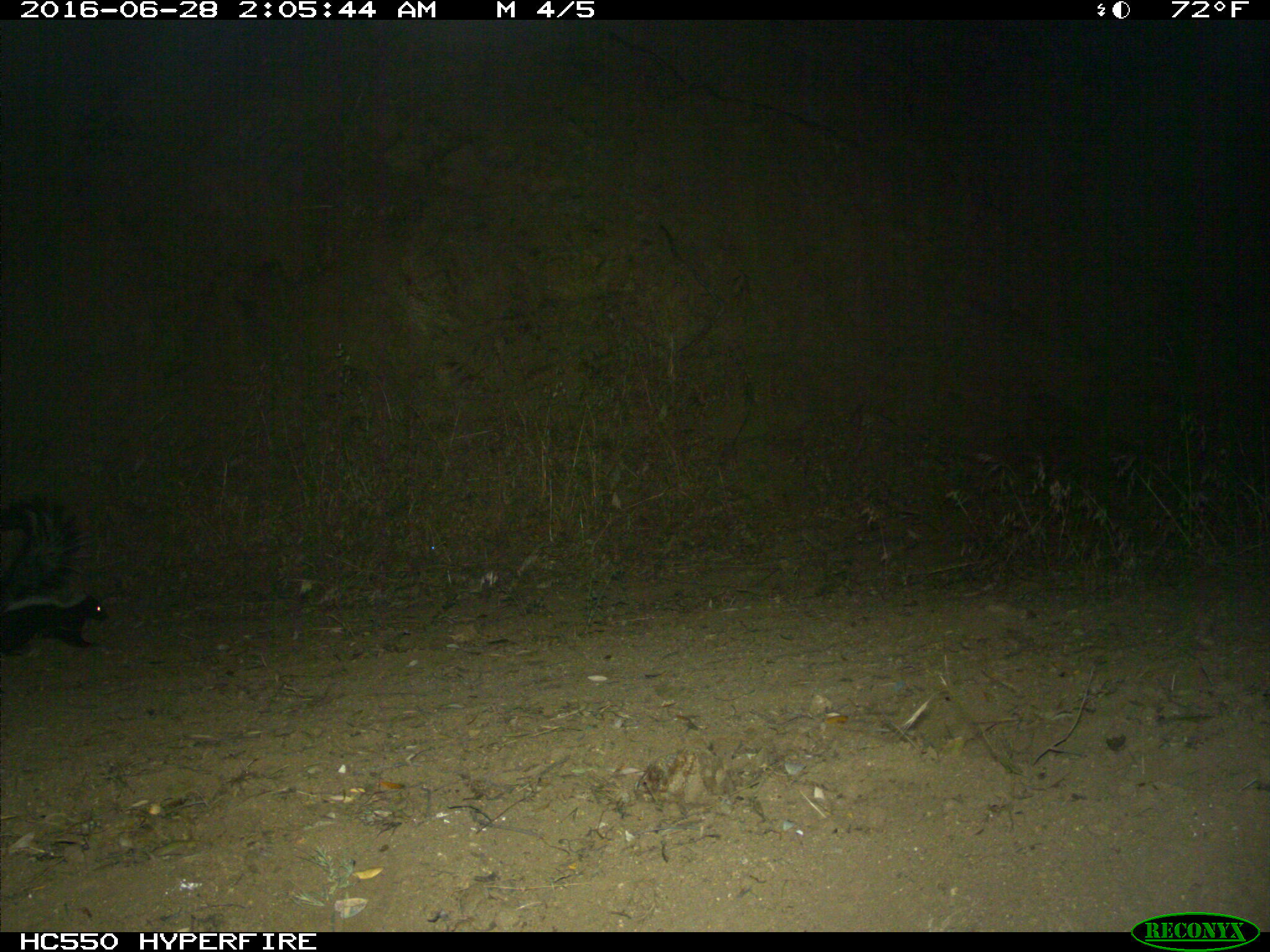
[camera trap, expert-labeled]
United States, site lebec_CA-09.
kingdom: Animalia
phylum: Chordata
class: Mammalia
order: Carnivora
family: Mephitidae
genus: Mephitis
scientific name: Mephitis mephitis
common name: striped skunk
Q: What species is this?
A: Mephitis mephitis (striped skunk).